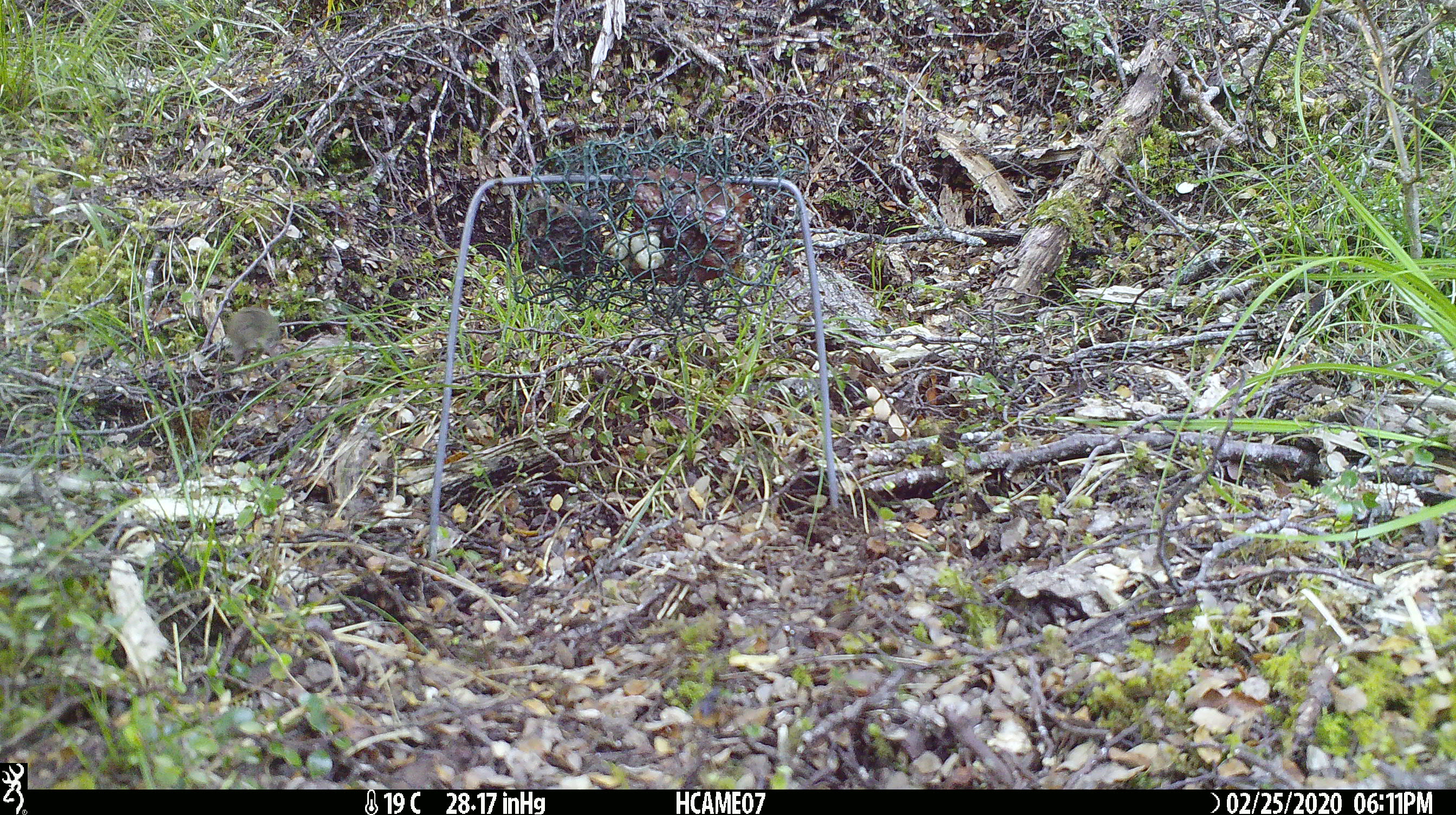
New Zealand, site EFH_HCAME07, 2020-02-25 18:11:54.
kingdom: Animalia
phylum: Chordata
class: Mammalia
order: Rodentia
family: Muridae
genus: Mus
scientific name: Mus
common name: mouse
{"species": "mouse (Mus)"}